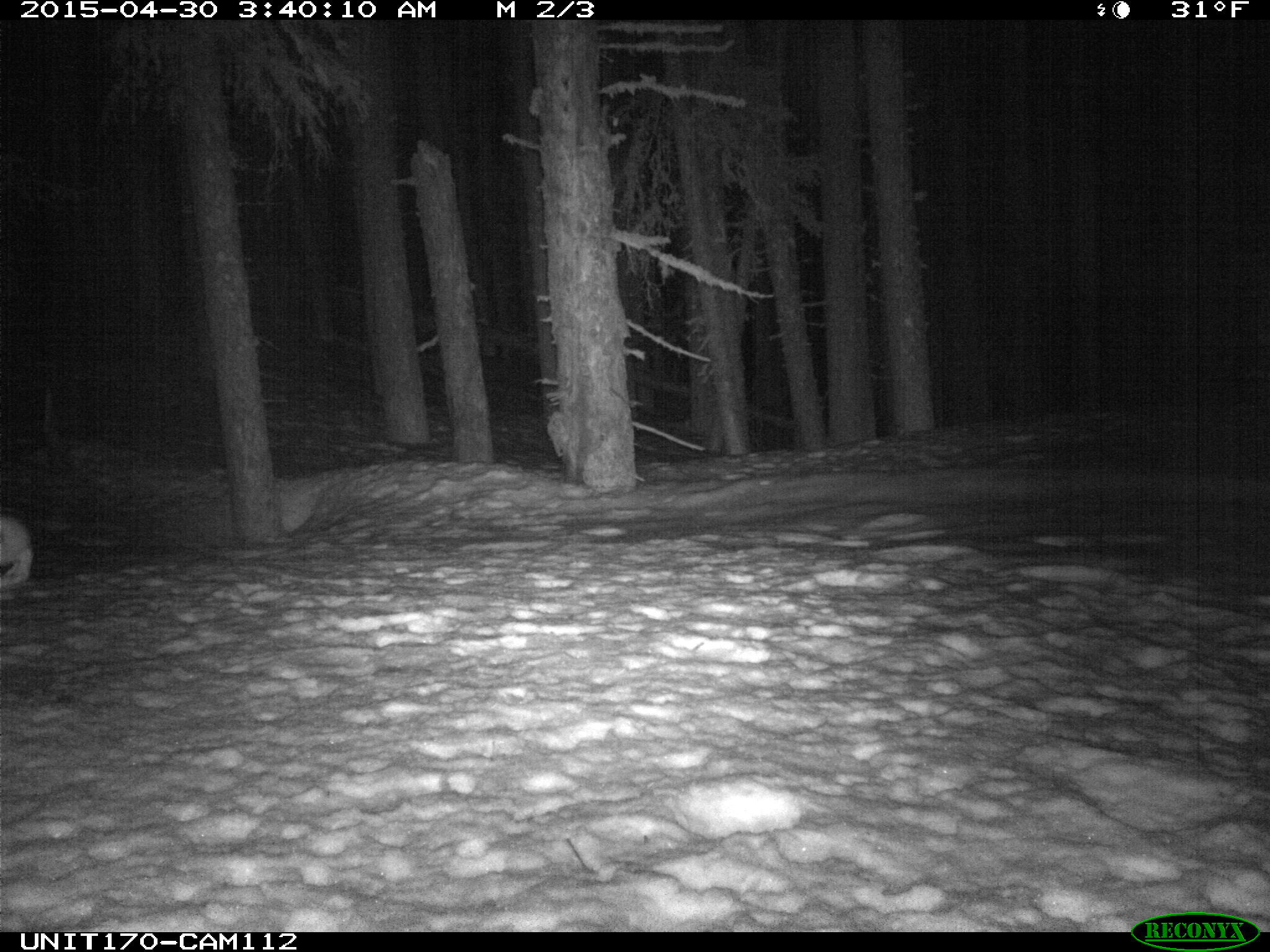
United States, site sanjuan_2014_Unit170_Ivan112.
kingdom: Animalia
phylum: Chordata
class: Mammalia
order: Lagomorpha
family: Leporidae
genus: Lepus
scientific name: Lepus americanus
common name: snowshoe hare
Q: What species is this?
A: Lepus americanus (snowshoe hare).